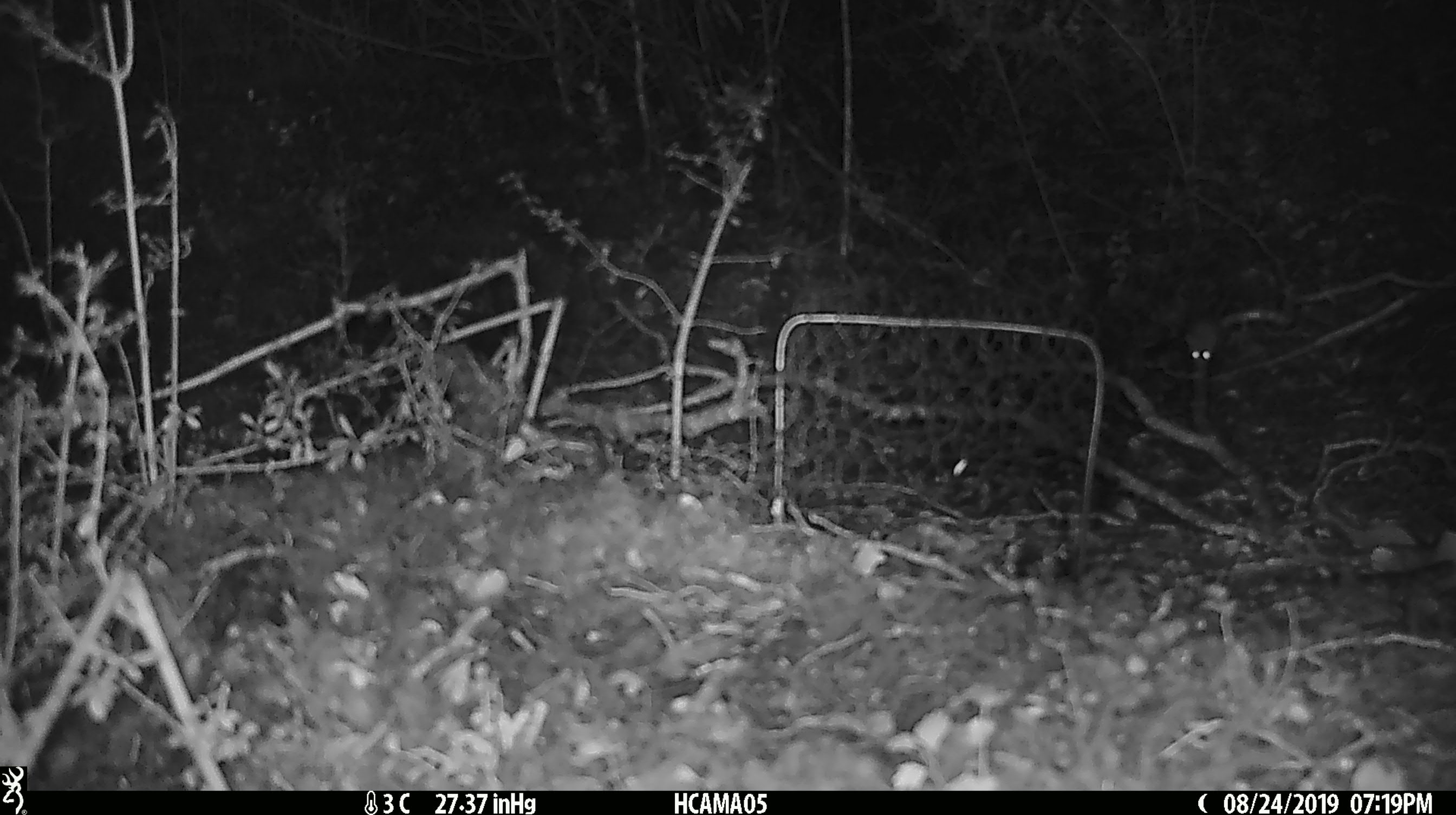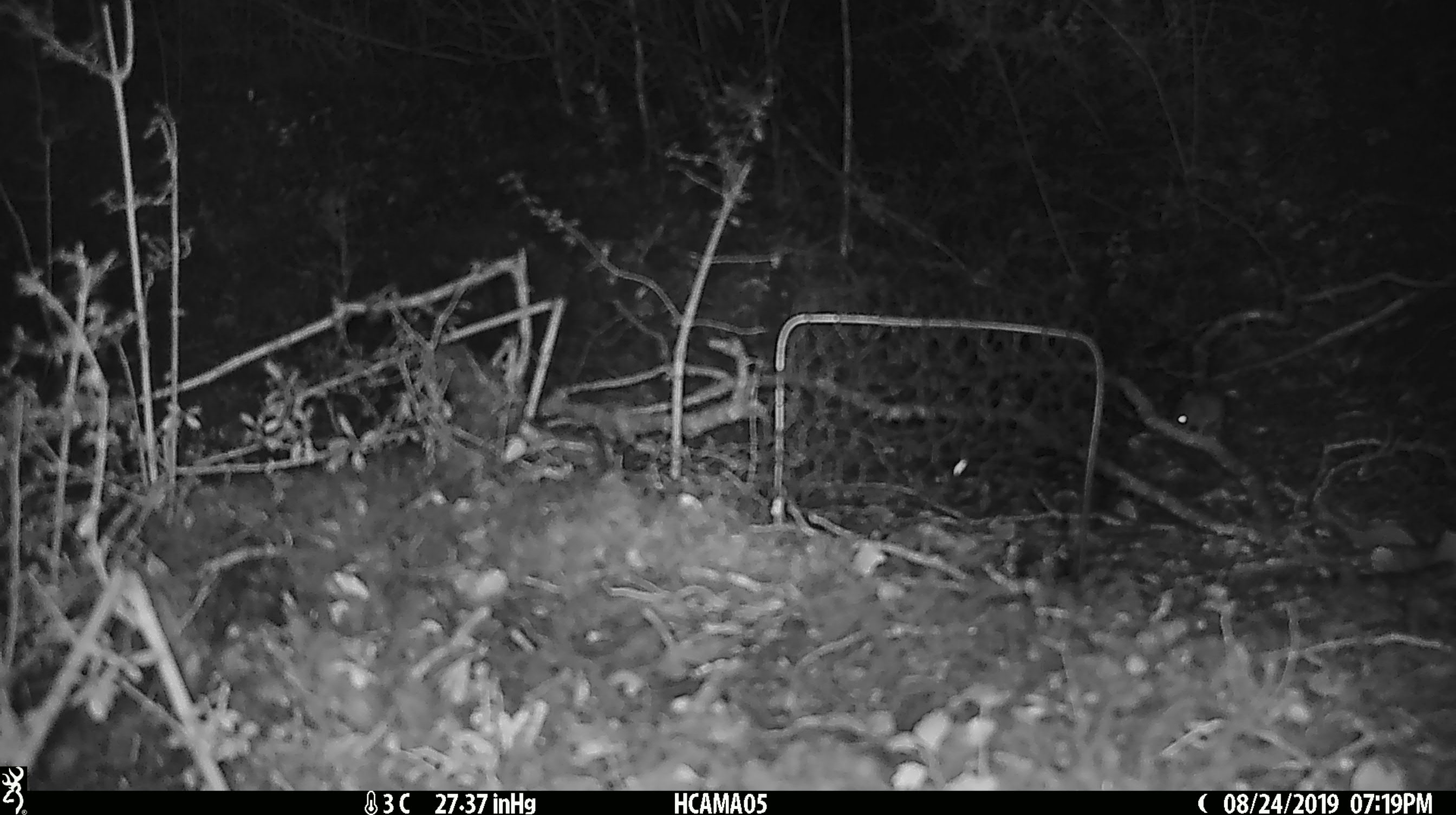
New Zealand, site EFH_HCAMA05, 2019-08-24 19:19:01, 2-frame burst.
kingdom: Animalia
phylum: Chordata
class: Mammalia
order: Rodentia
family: Muridae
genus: Mus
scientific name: Mus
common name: mouse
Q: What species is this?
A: Mouse (Mus).